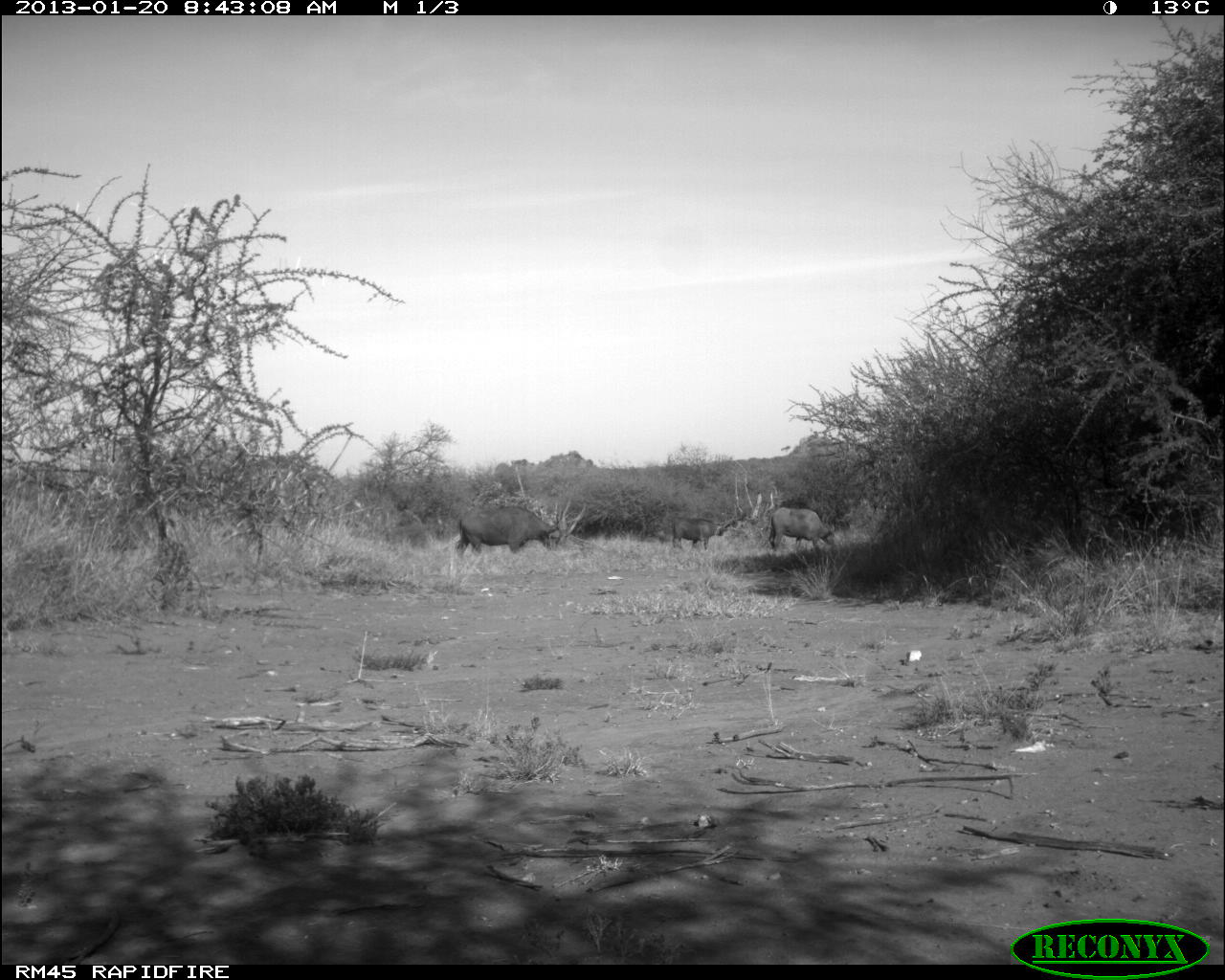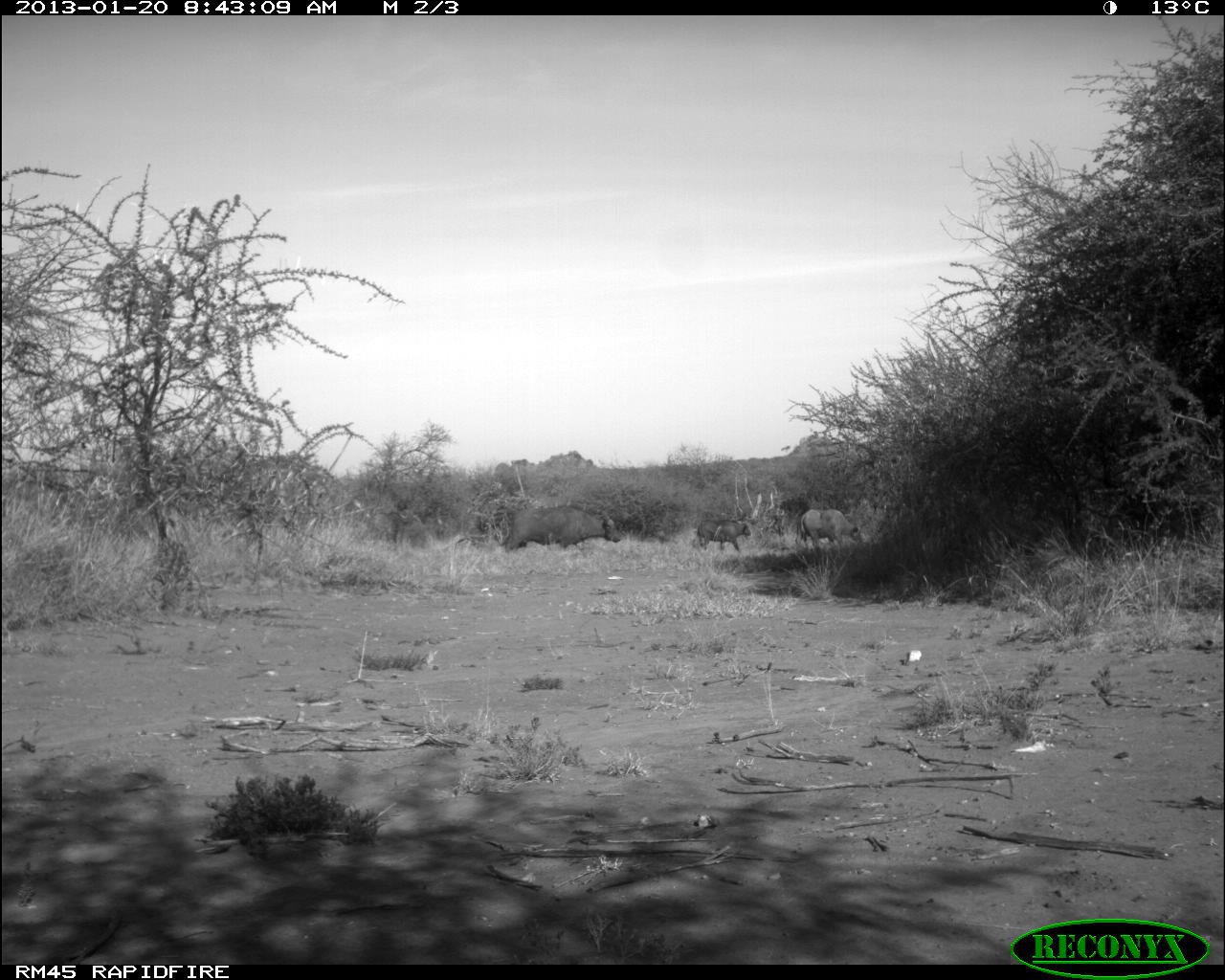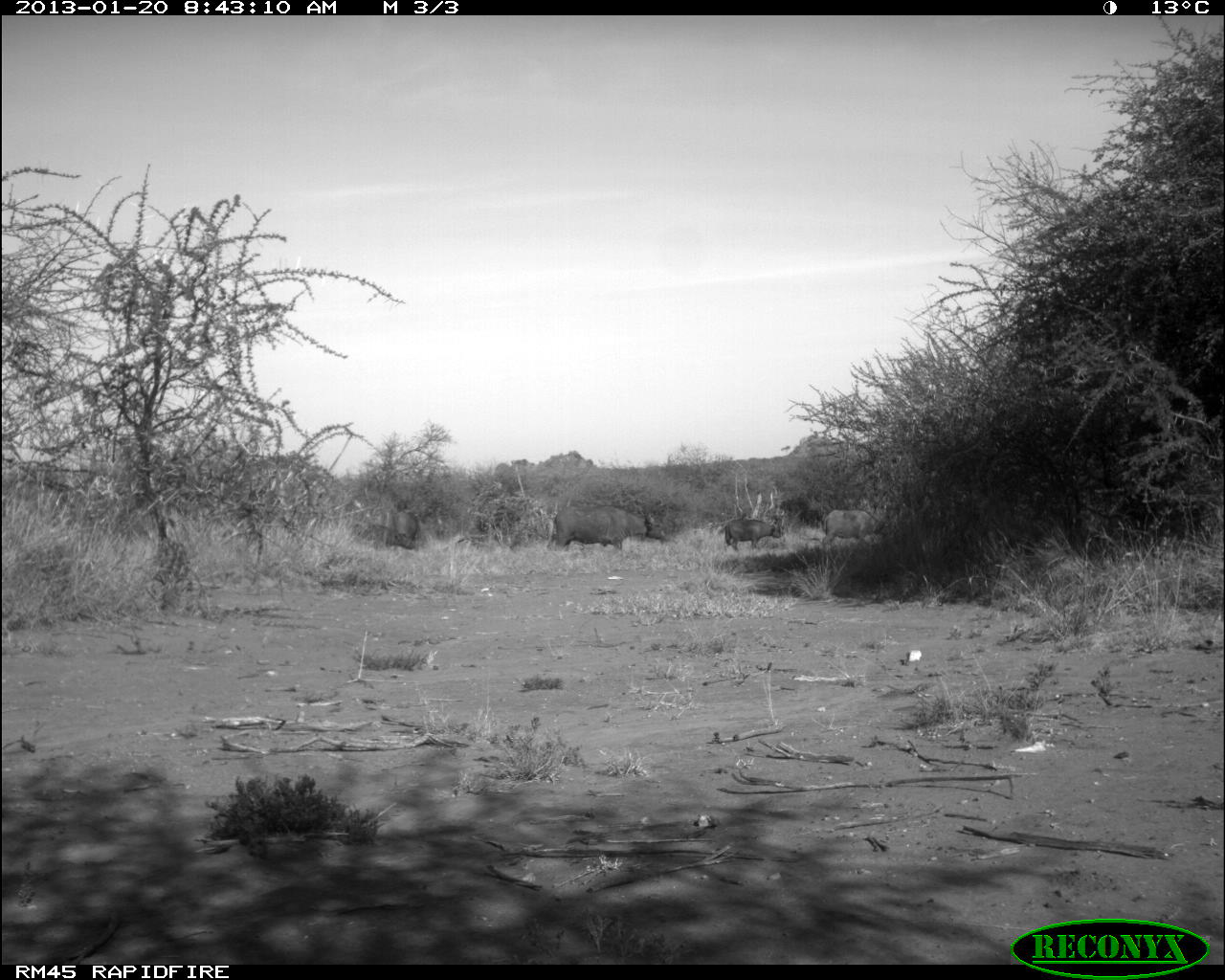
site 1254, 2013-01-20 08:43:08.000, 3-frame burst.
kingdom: Animalia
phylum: Chordata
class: Mammalia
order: Artiodactyla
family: Bovidae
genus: Bos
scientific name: Bos taurus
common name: domestic cattle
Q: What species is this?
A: Bos taurus (domestic cattle).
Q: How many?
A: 4.